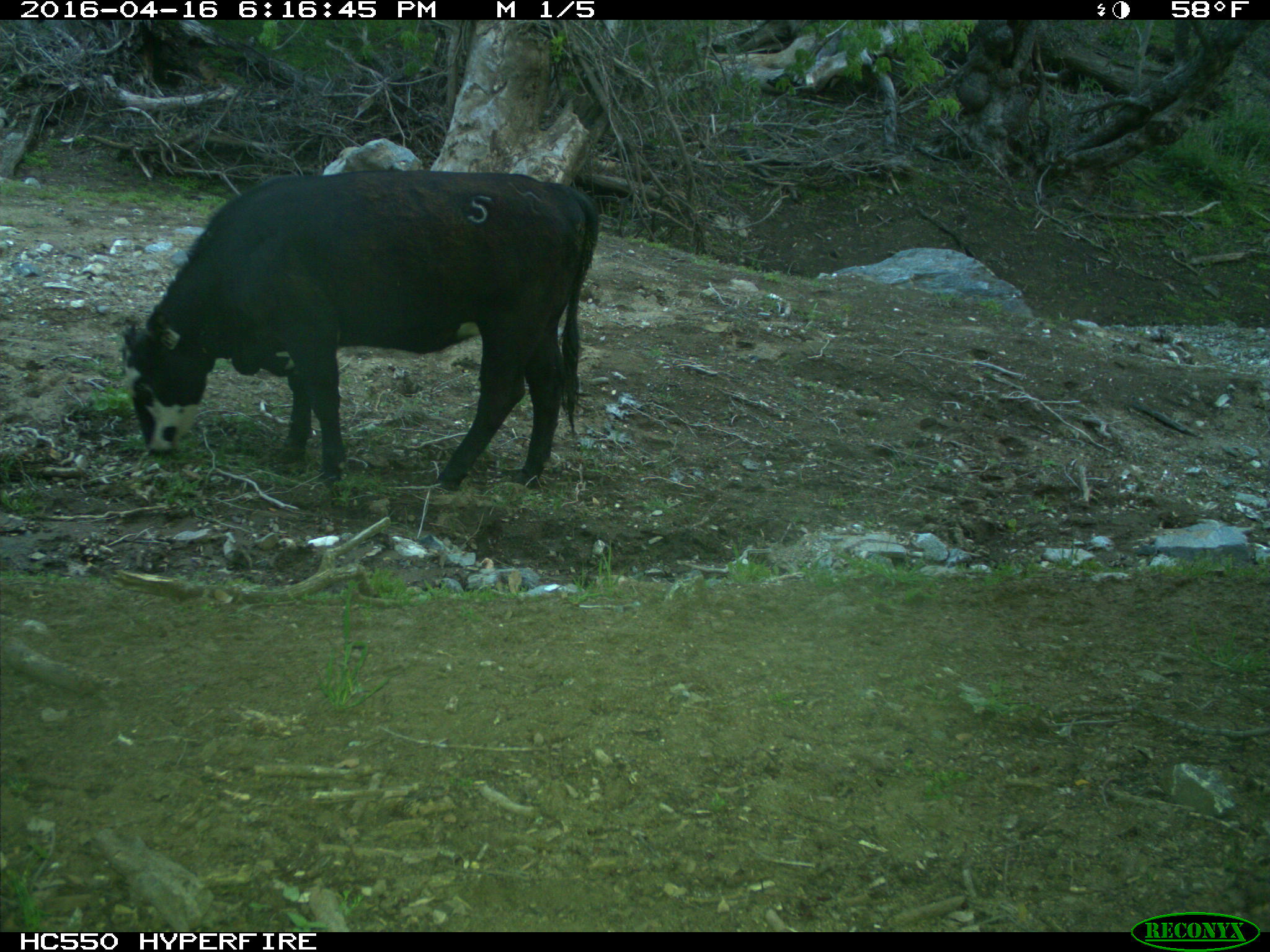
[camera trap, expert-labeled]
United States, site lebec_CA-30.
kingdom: Animalia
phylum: Chordata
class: Mammalia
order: Artiodactyla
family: Bovidae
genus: Bos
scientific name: Bos taurus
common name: domestic cow